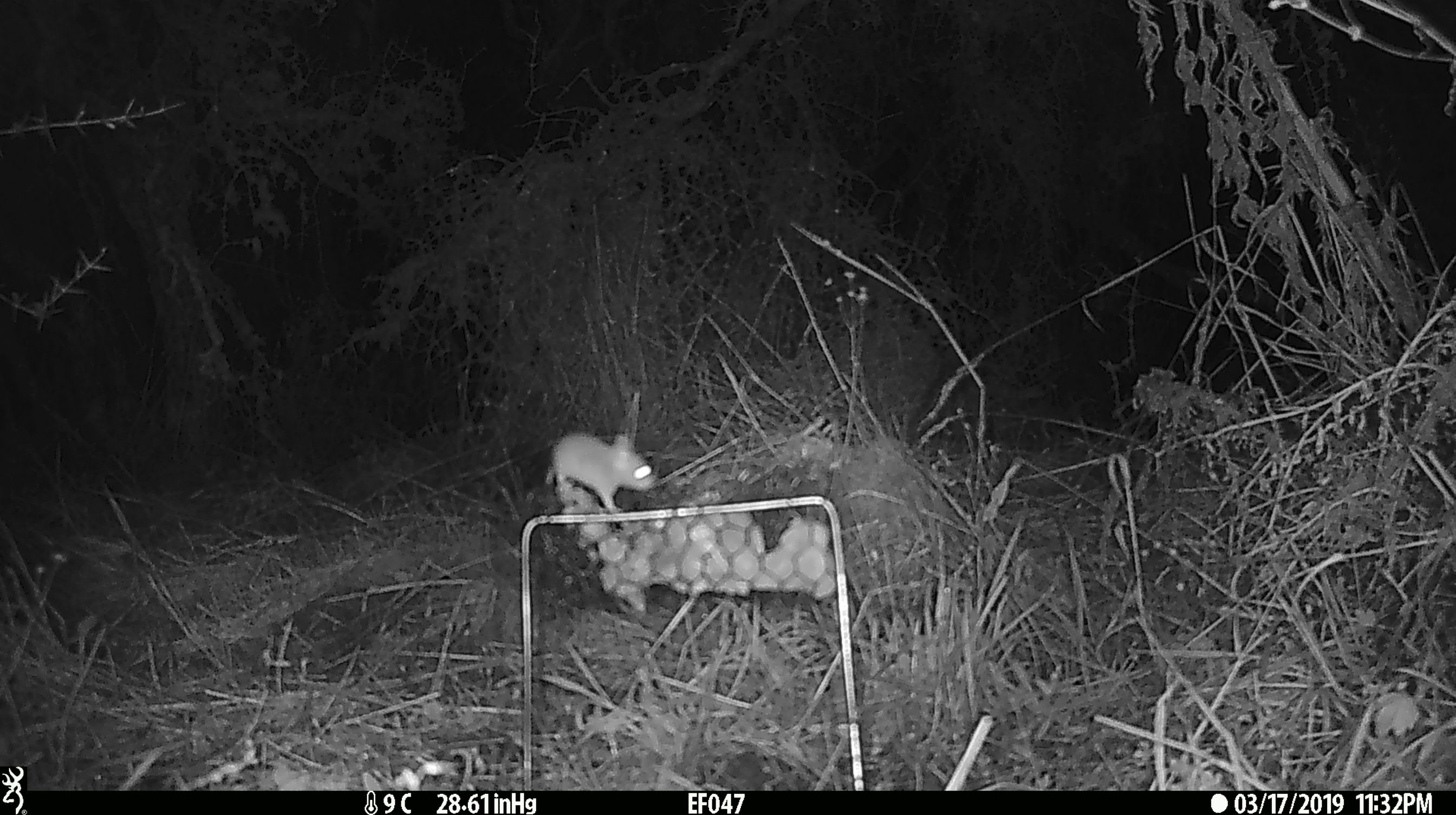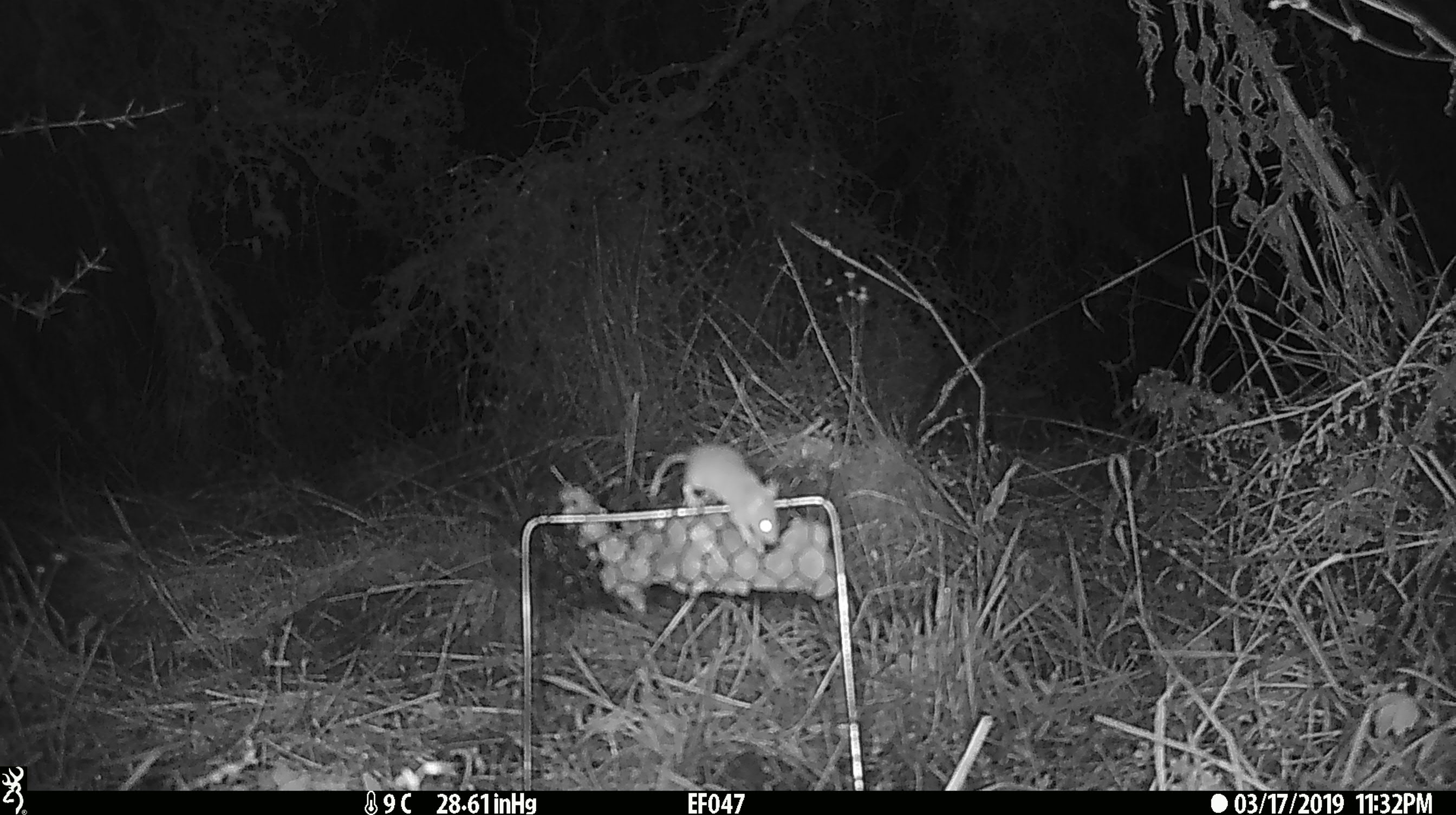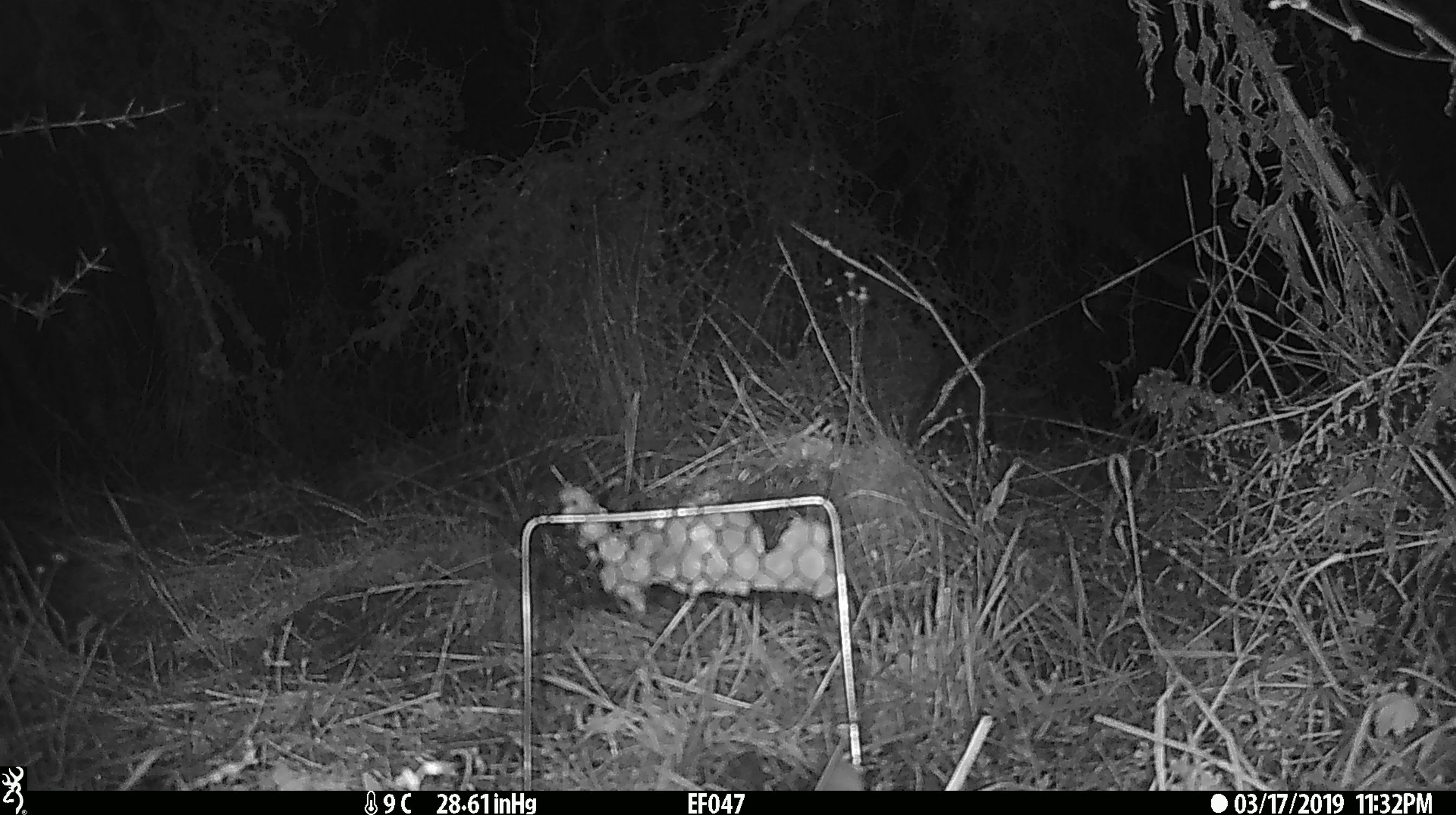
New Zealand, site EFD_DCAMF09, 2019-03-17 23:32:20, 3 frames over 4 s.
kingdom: Animalia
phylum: Chordata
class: Mammalia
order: Rodentia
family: Muridae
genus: Mus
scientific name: Mus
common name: mouse